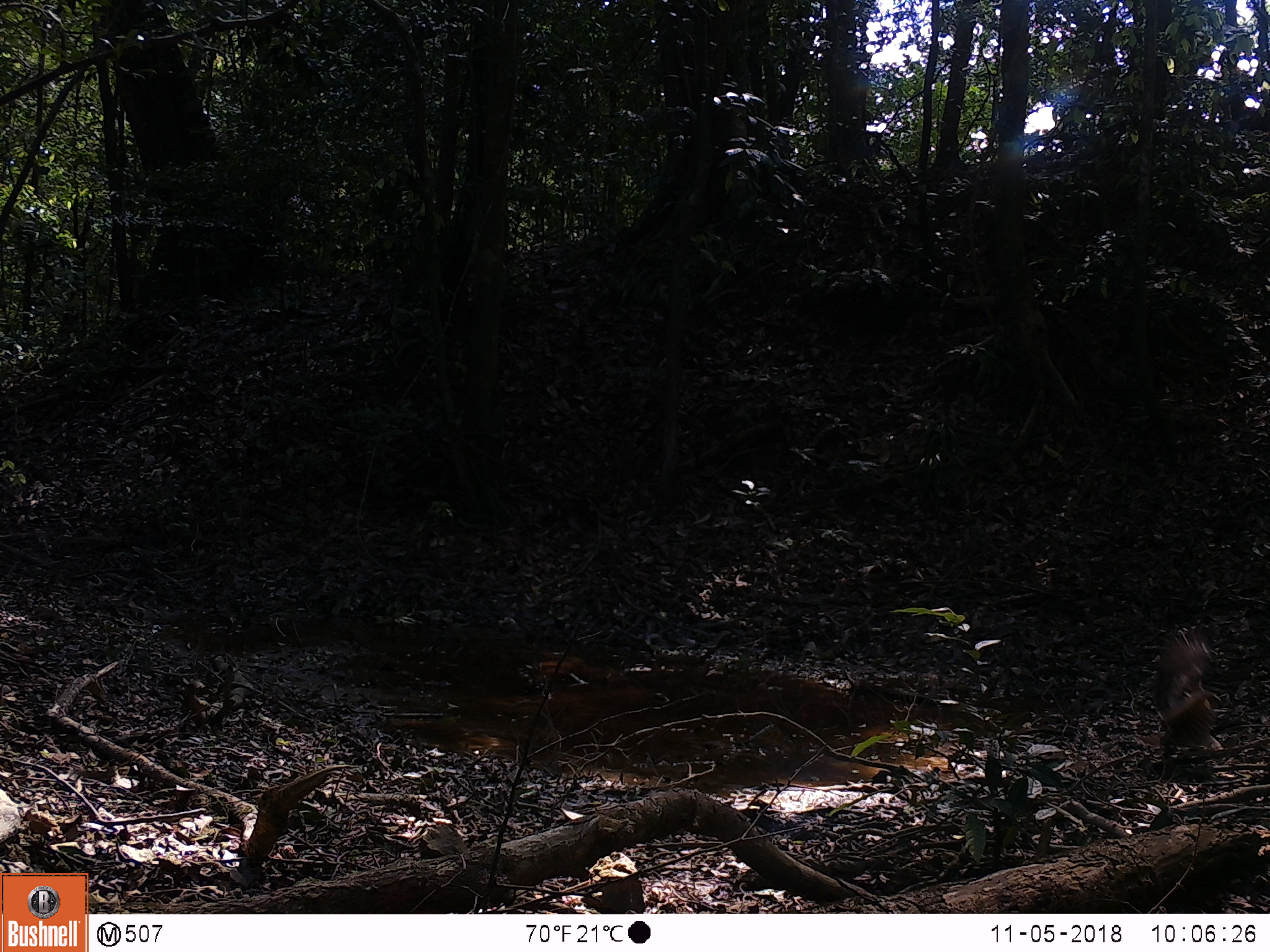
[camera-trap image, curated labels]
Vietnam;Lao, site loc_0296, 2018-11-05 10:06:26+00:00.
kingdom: Animalia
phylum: Chordata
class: Aves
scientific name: Aves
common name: bird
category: unidentified bird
Unidentified bird (bird) (Aves). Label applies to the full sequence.